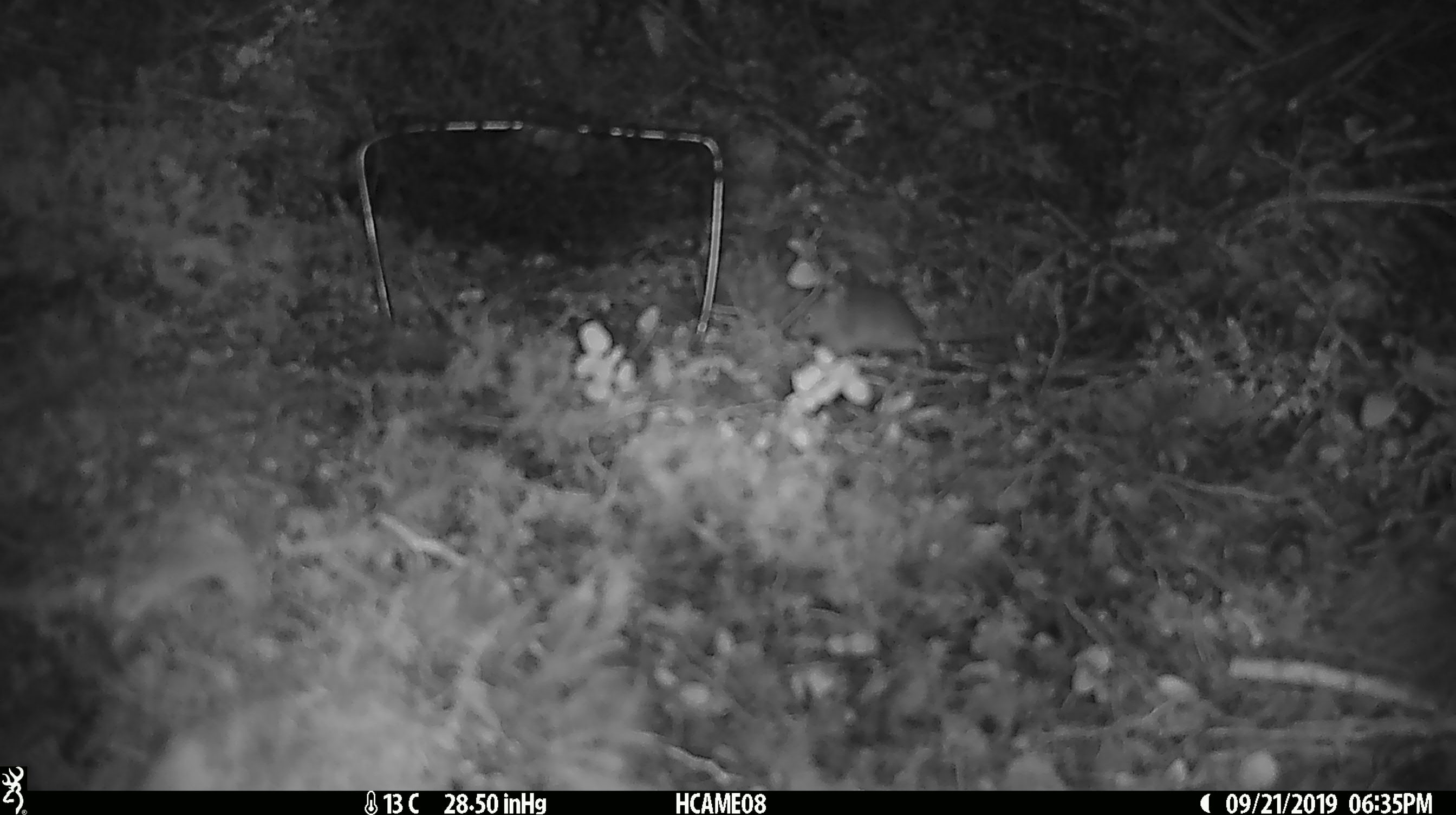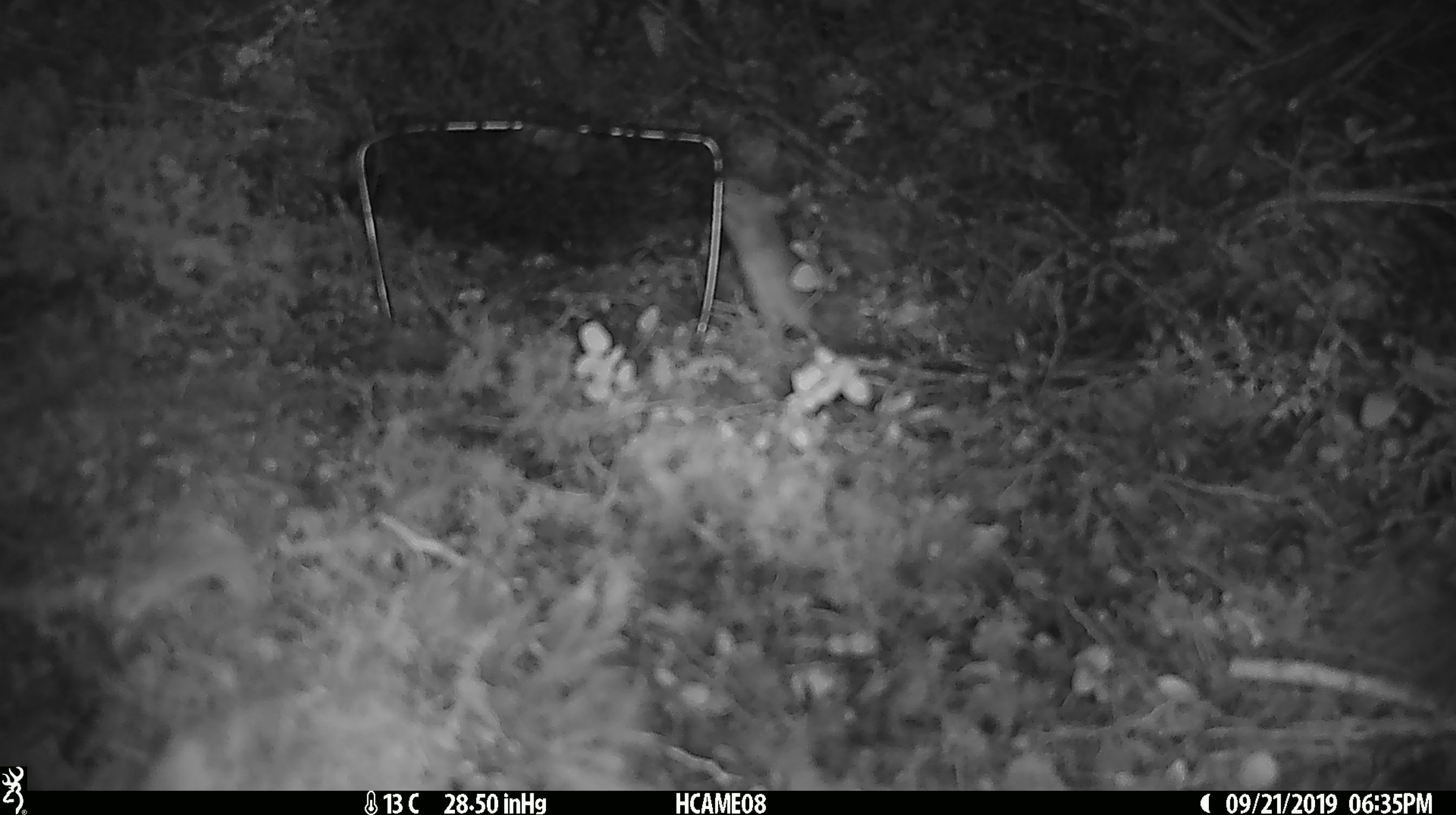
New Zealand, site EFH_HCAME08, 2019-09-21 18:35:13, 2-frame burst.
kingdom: Animalia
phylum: Chordata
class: Mammalia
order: Rodentia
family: Muridae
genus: Mus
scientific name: Mus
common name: mouse